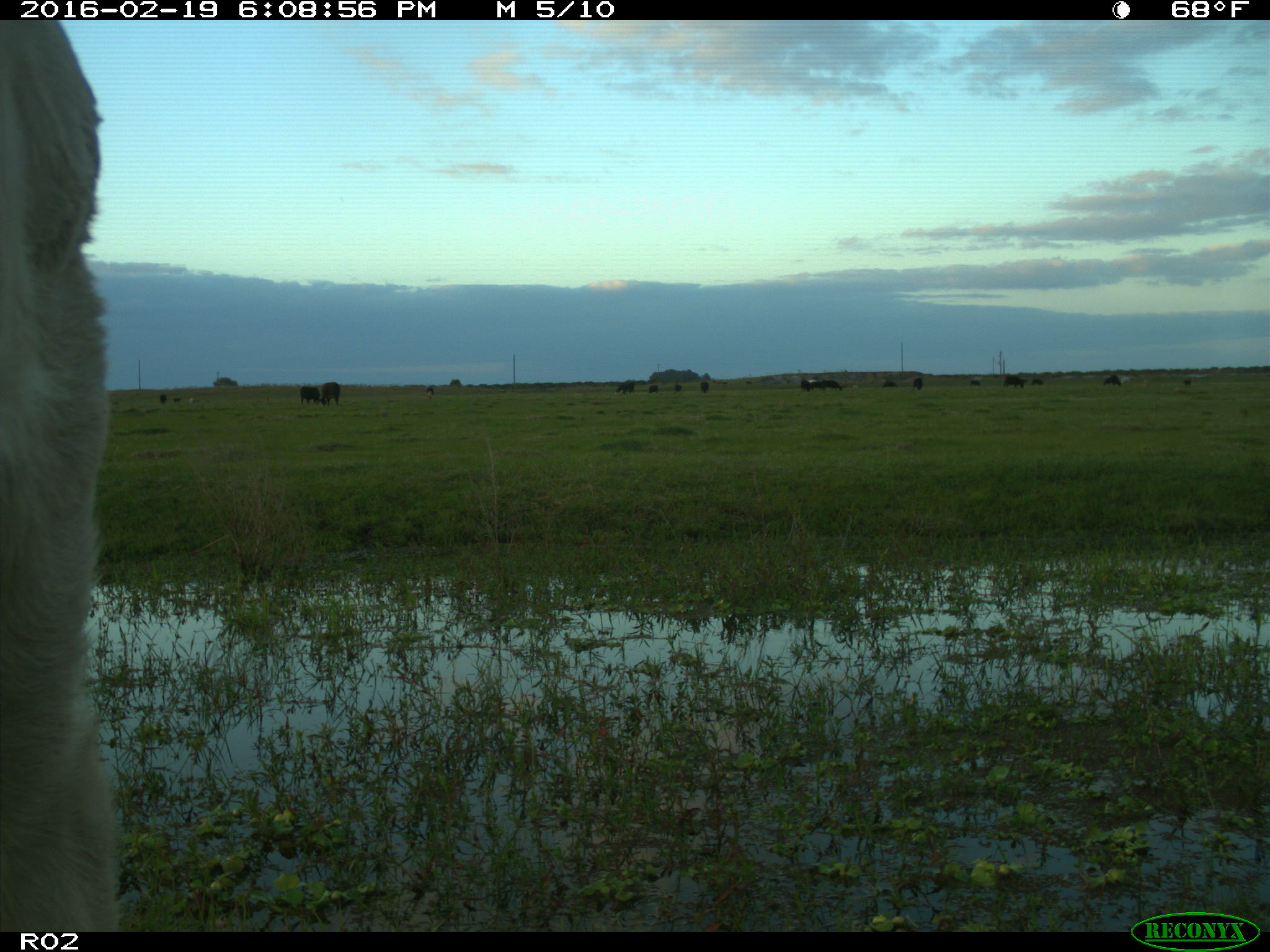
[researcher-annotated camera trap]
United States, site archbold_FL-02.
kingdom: Animalia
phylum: Chordata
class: Mammalia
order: Artiodactyla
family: Bovidae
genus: Bos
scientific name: Bos taurus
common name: domestic cow